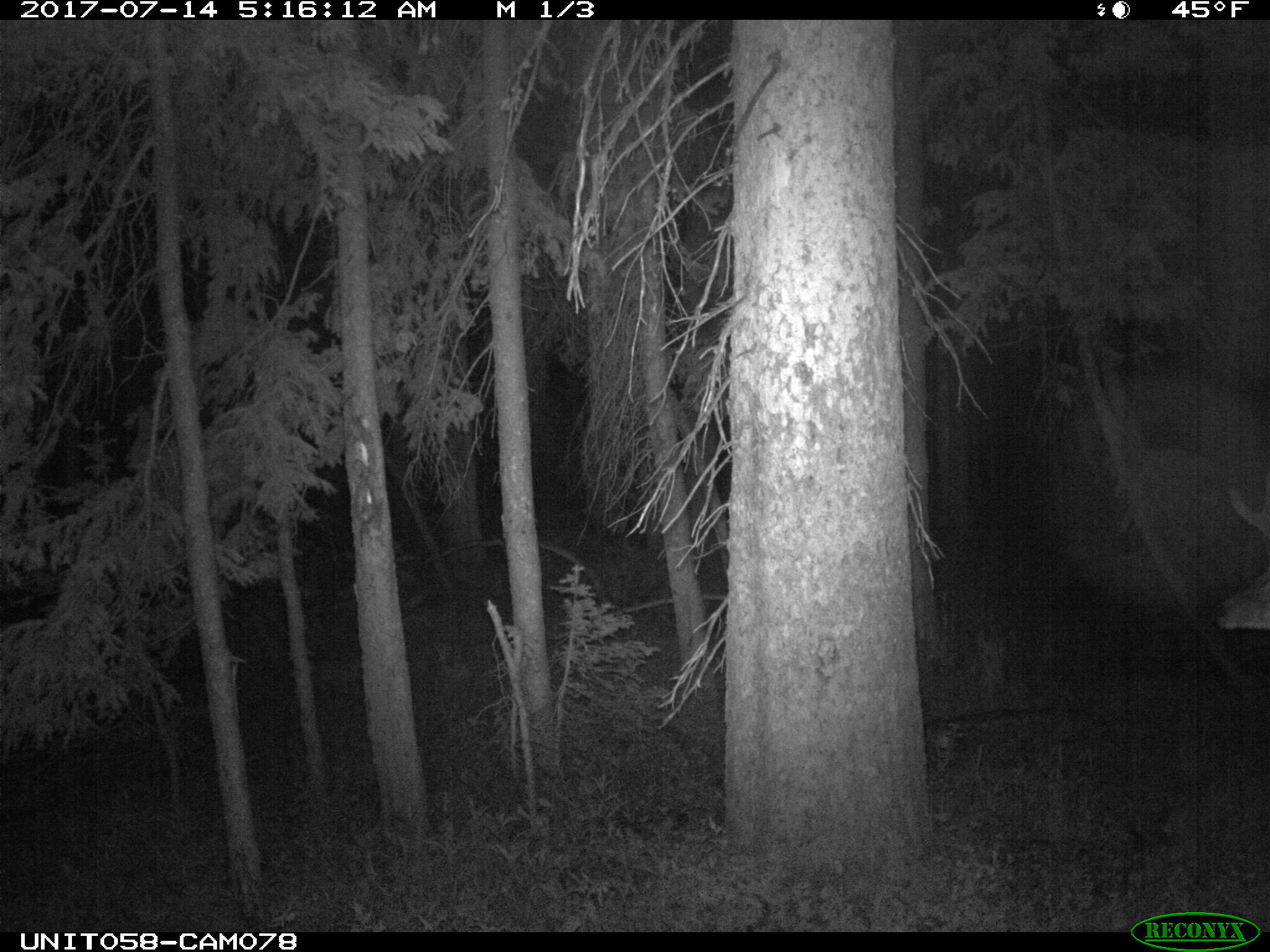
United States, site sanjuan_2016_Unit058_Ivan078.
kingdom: Animalia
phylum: Chordata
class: Mammalia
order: Artiodactyla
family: Cervidae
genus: Odocoileus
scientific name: Odocoileus hemionus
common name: mule deer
Odocoileus hemionus (mule deer).